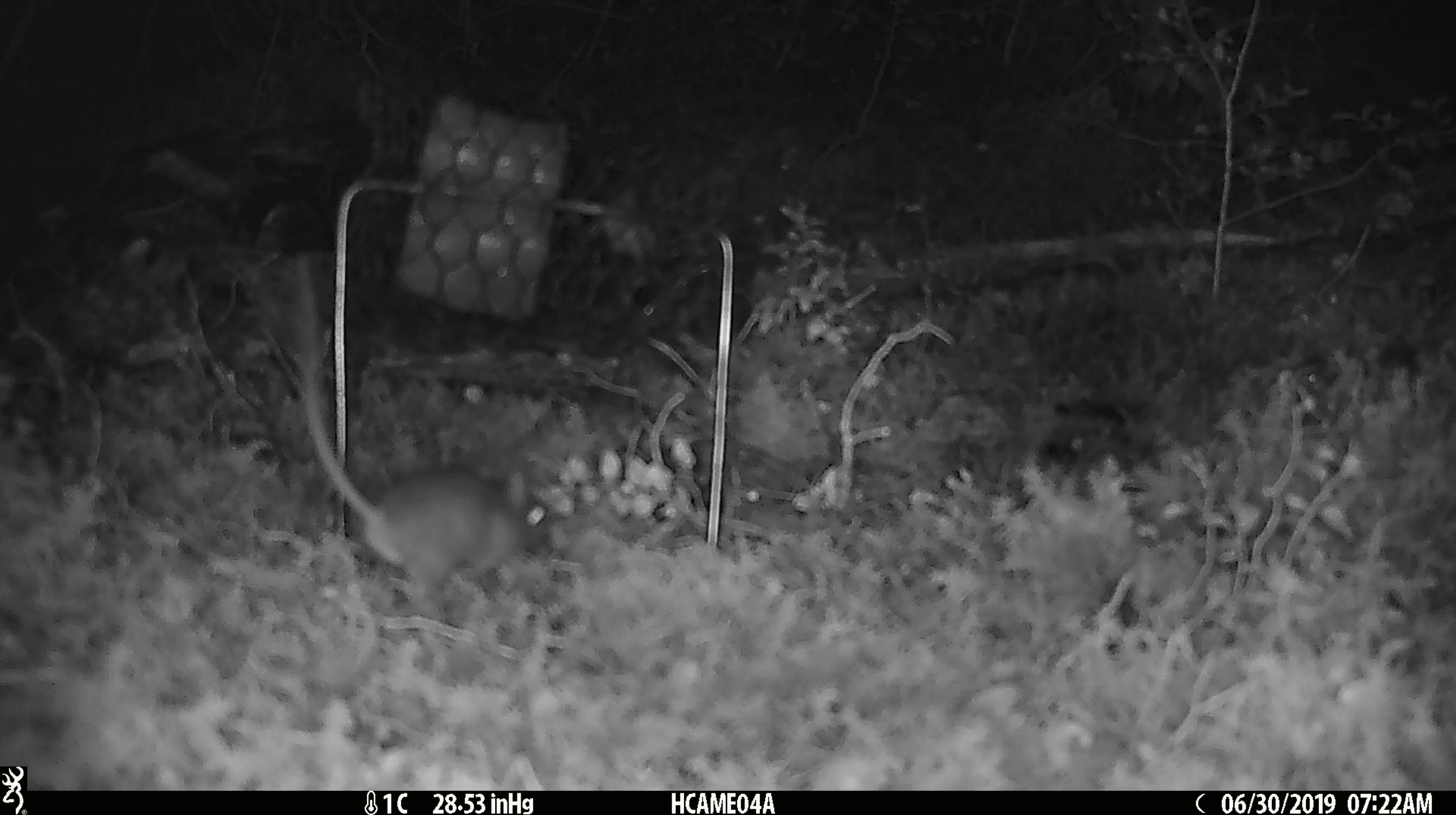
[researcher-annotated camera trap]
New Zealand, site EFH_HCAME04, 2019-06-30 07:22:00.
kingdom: Animalia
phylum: Chordata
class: Mammalia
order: Rodentia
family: Muridae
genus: Mus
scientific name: Mus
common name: mouse